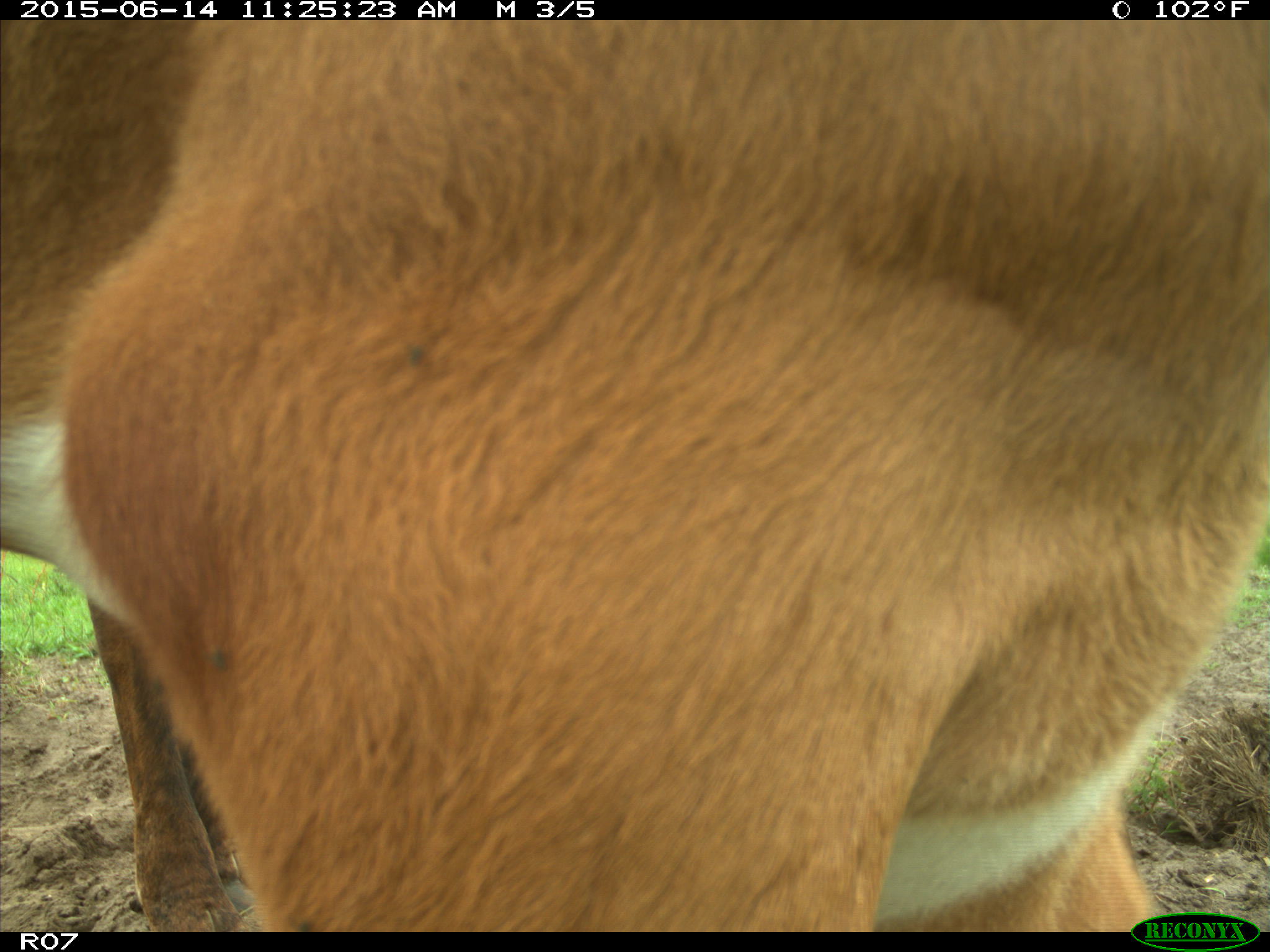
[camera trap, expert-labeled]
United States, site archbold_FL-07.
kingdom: Animalia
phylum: Chordata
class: Mammalia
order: Artiodactyla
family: Bovidae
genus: Bos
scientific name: Bos taurus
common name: domestic cow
Bos taurus (domestic cow).